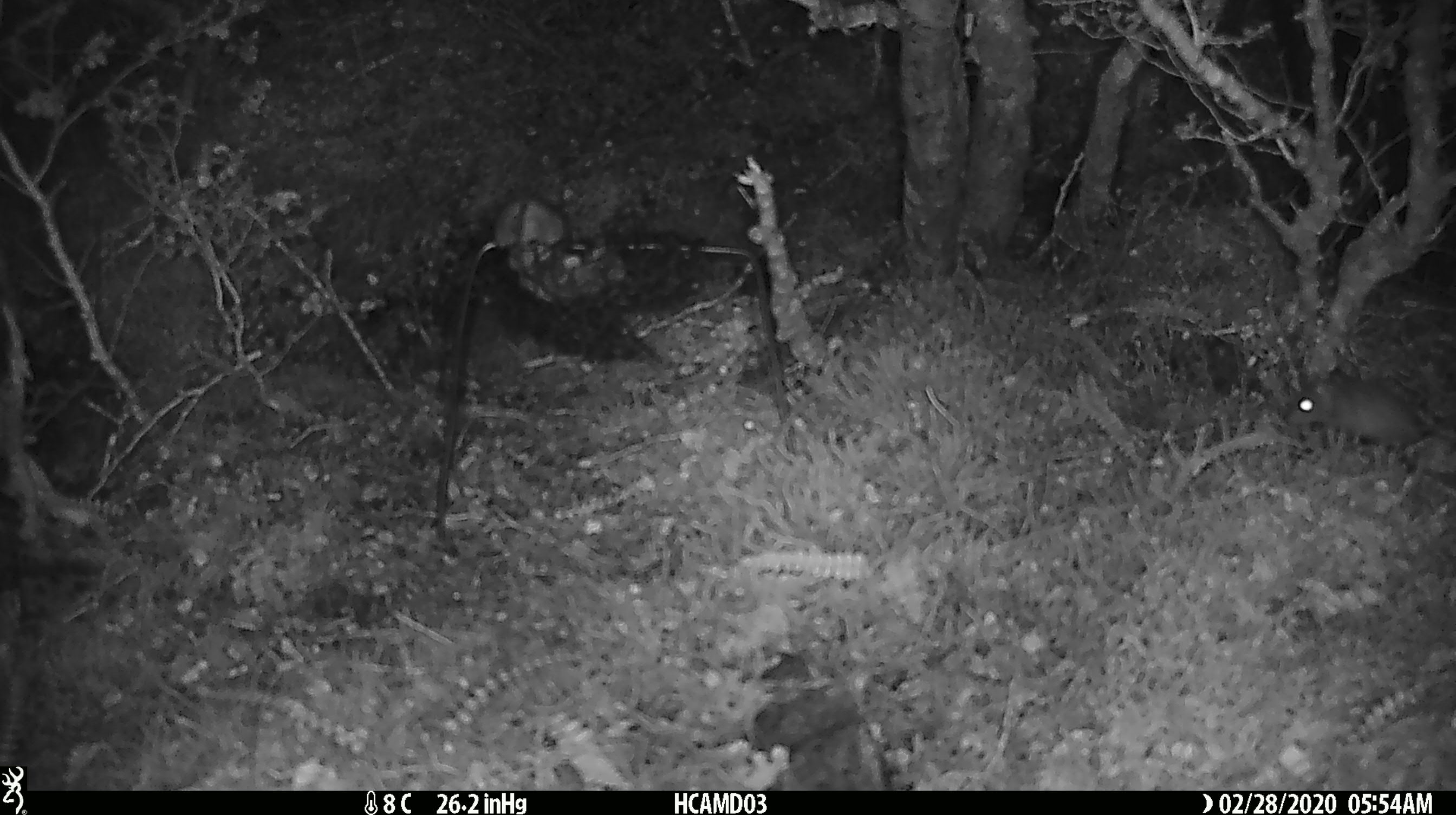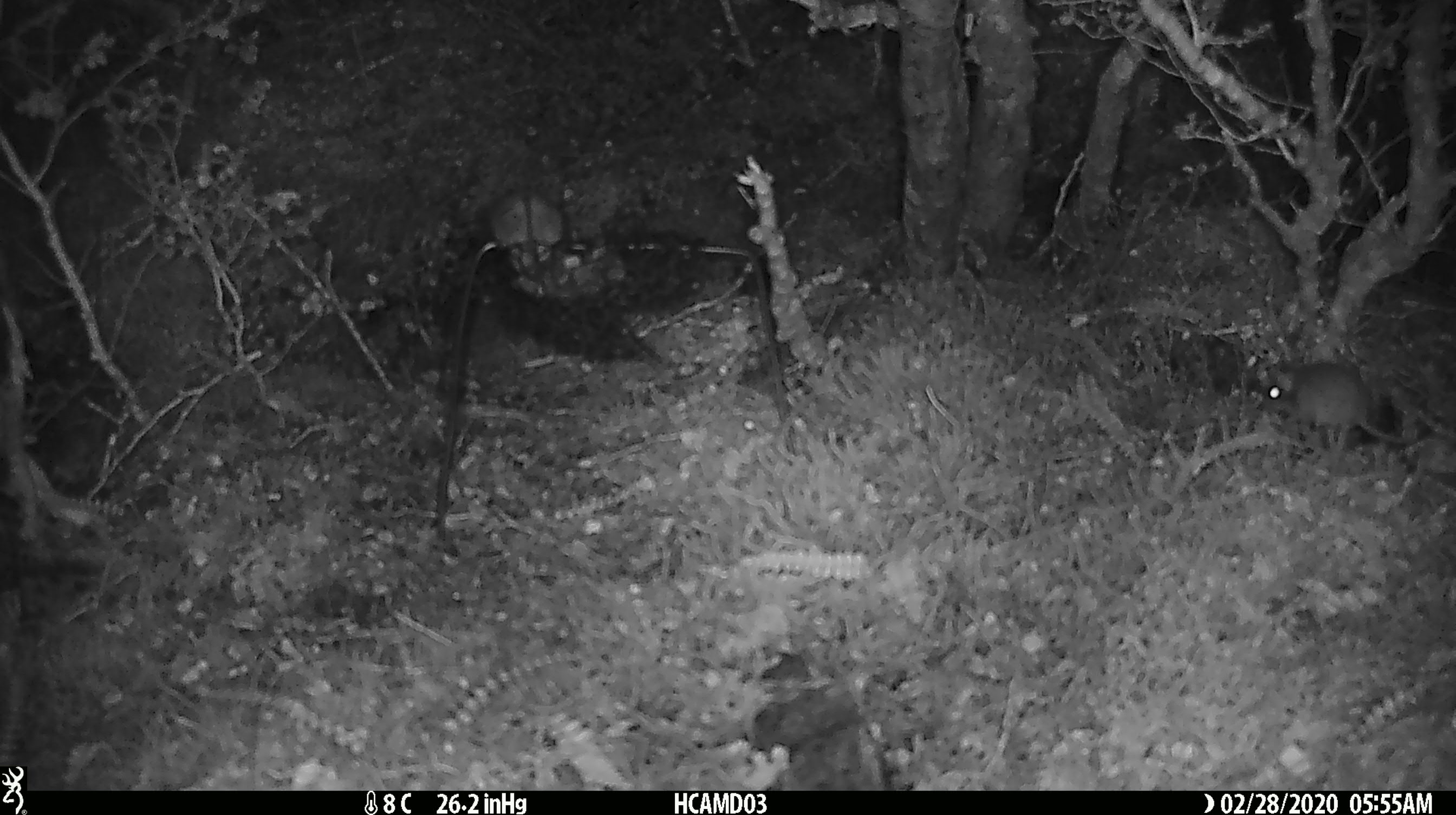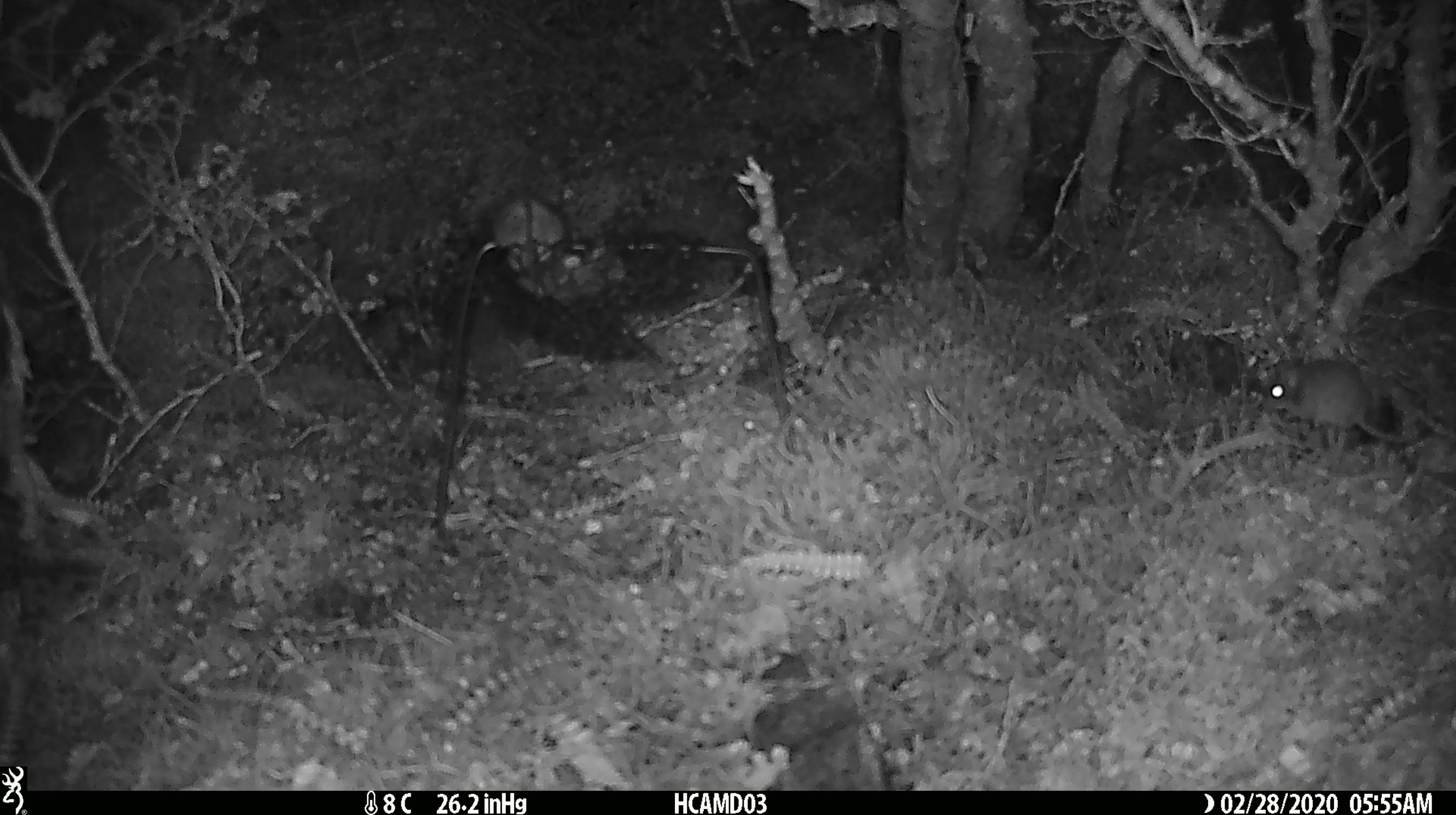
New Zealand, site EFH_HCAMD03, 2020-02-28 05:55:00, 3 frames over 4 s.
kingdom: Animalia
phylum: Chordata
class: Mammalia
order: Rodentia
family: Muridae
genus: Mus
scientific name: Mus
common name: mouse